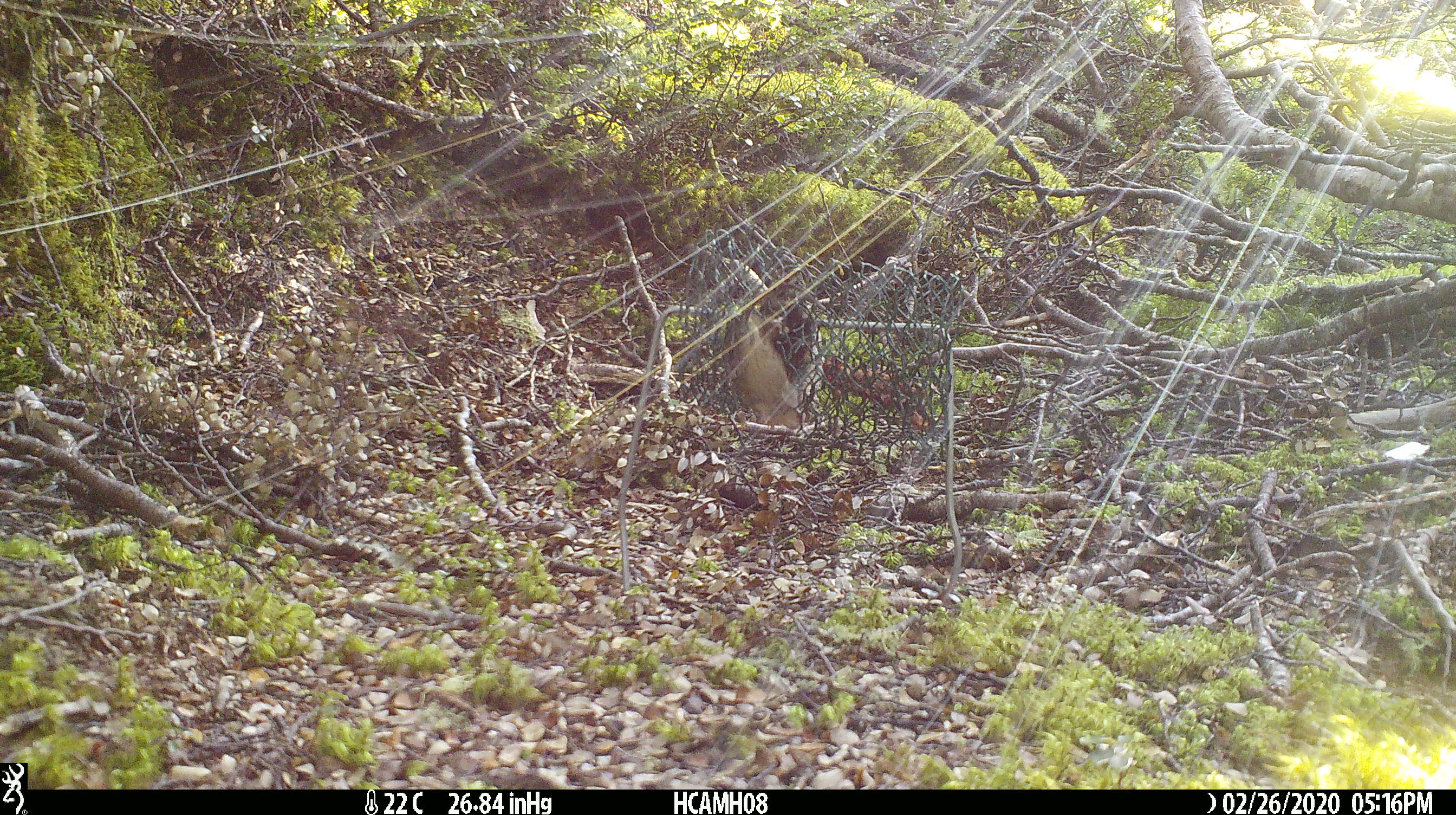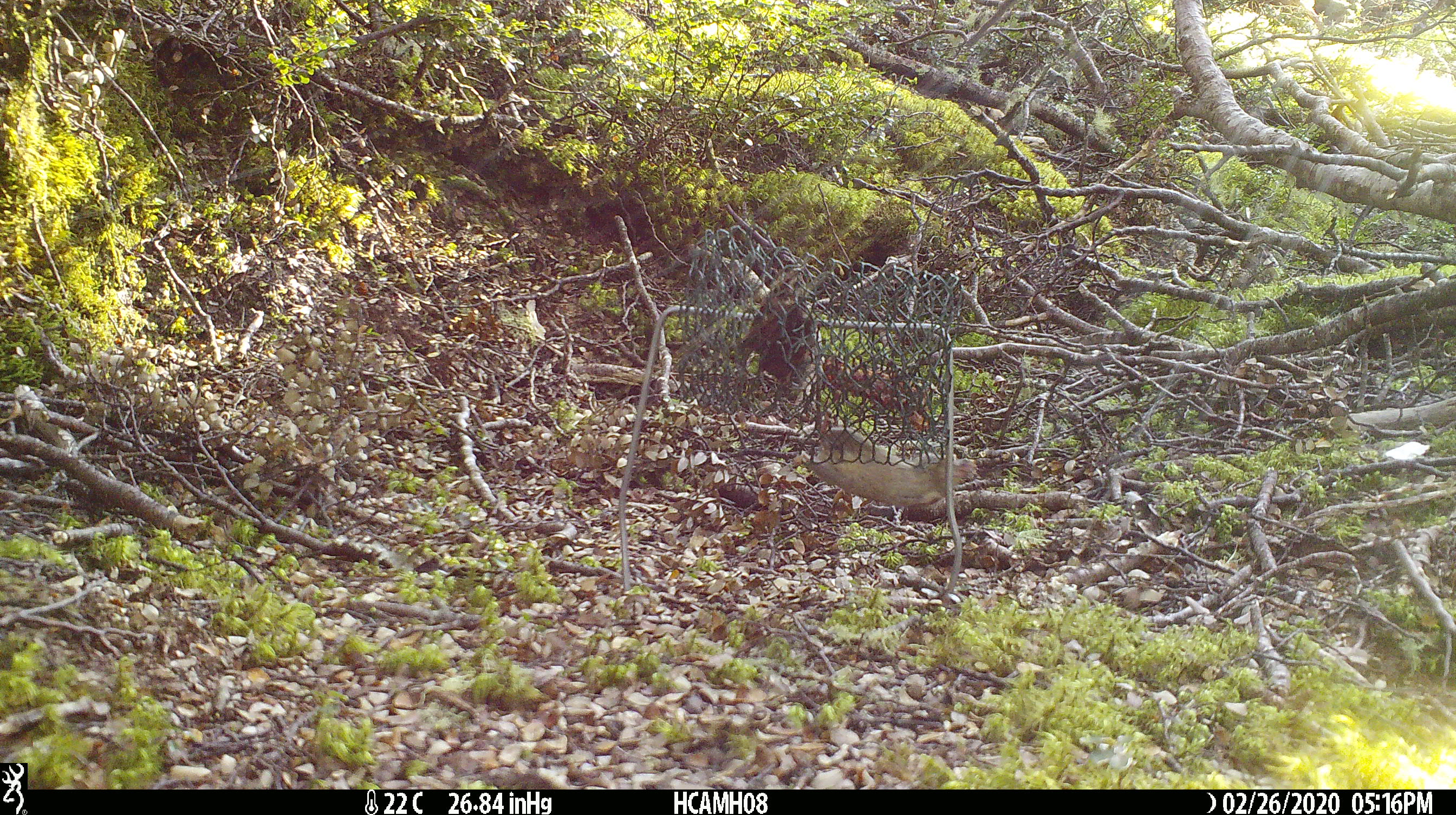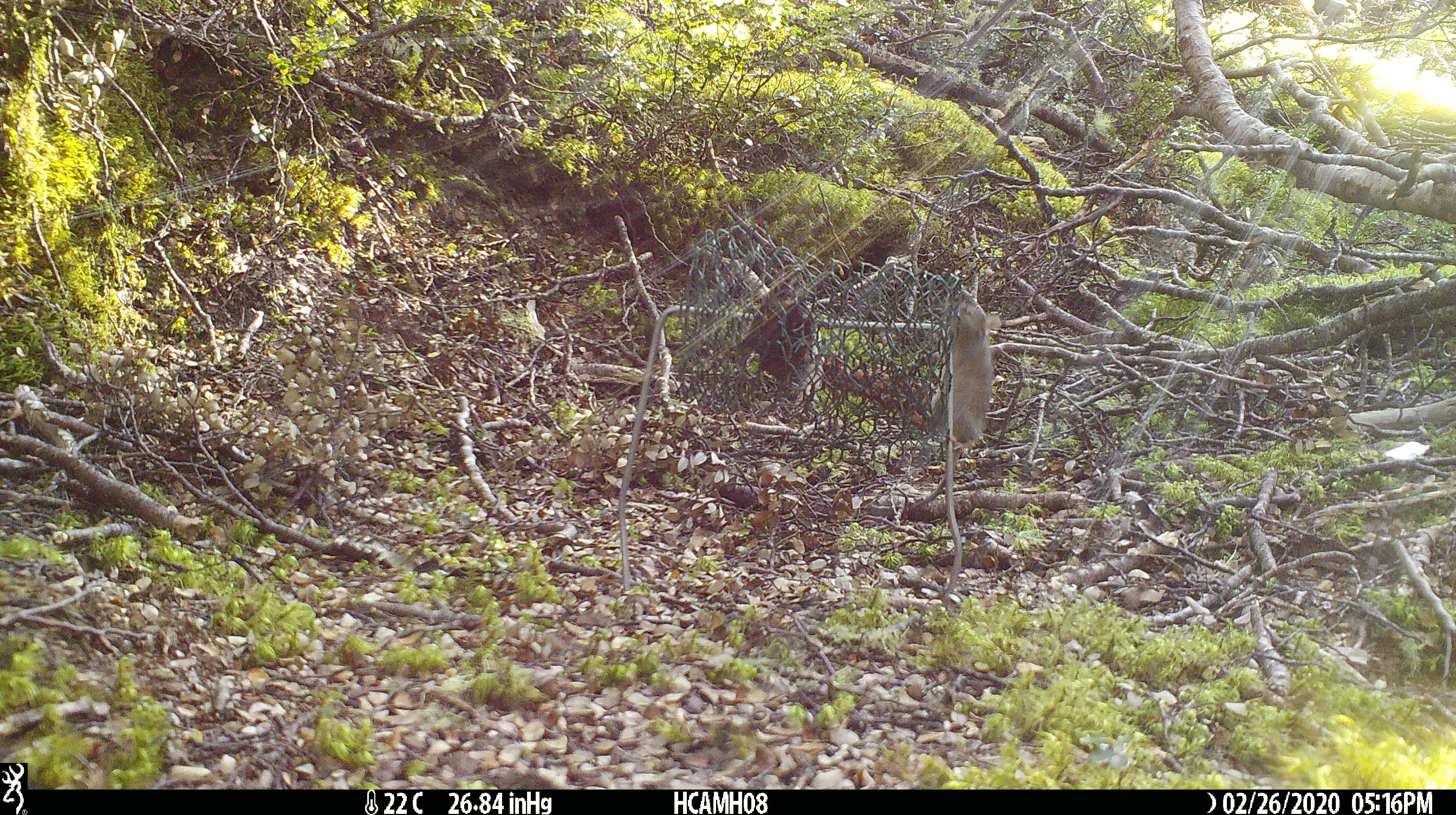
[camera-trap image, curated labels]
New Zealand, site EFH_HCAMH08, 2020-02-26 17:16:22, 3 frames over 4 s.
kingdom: Animalia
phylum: Chordata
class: Mammalia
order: Rodentia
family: Muridae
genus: Mus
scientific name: Mus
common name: mouse